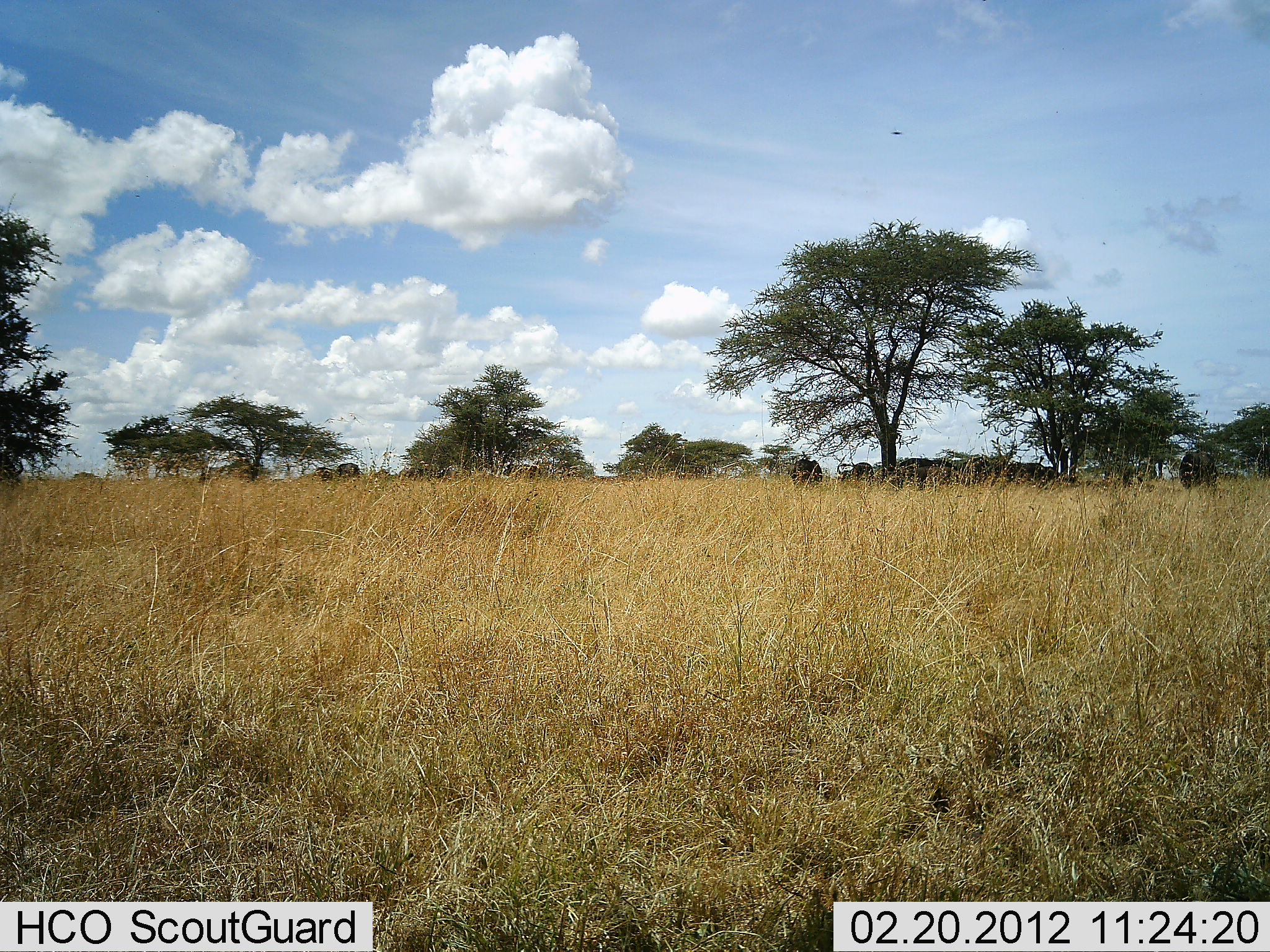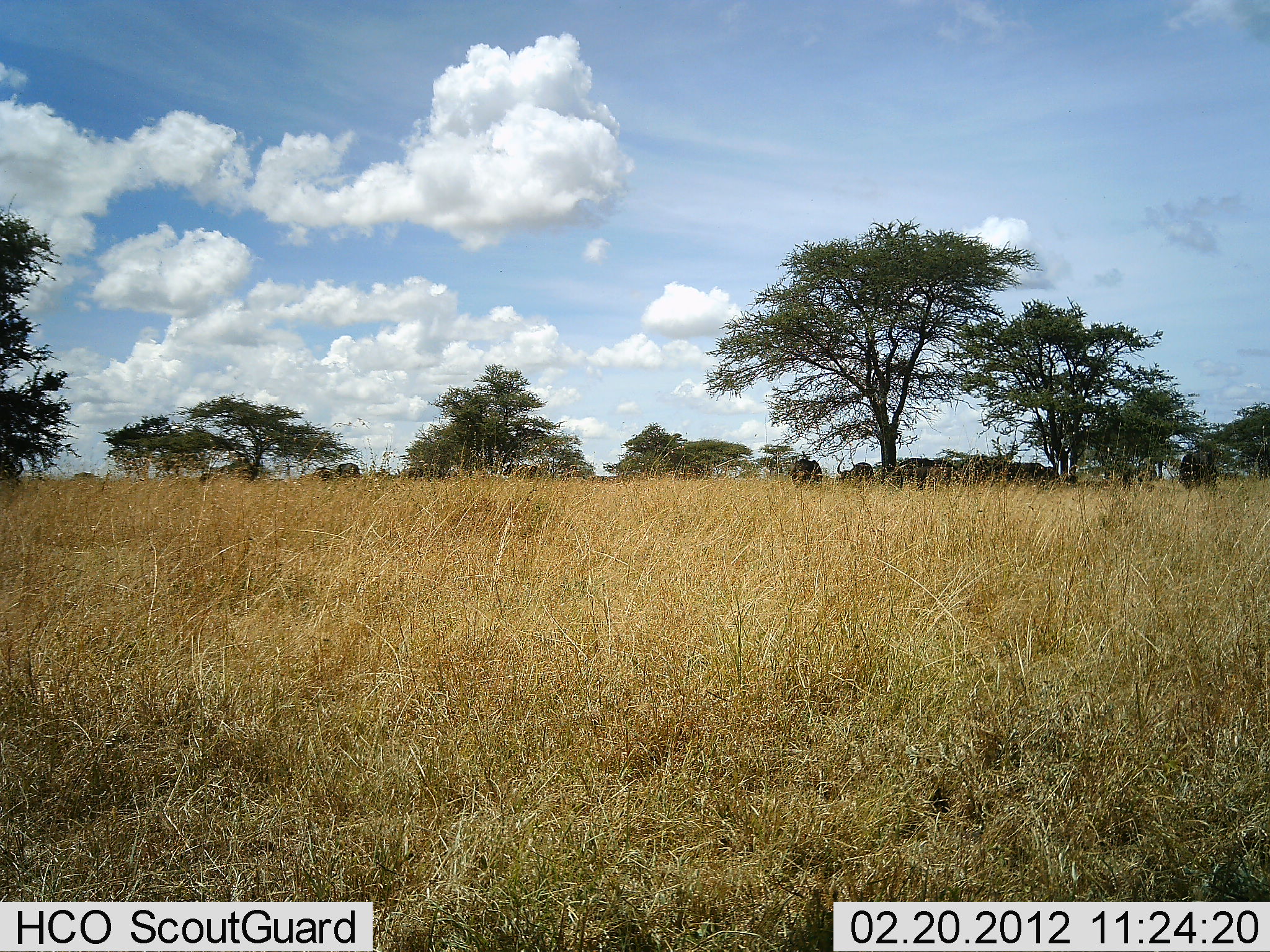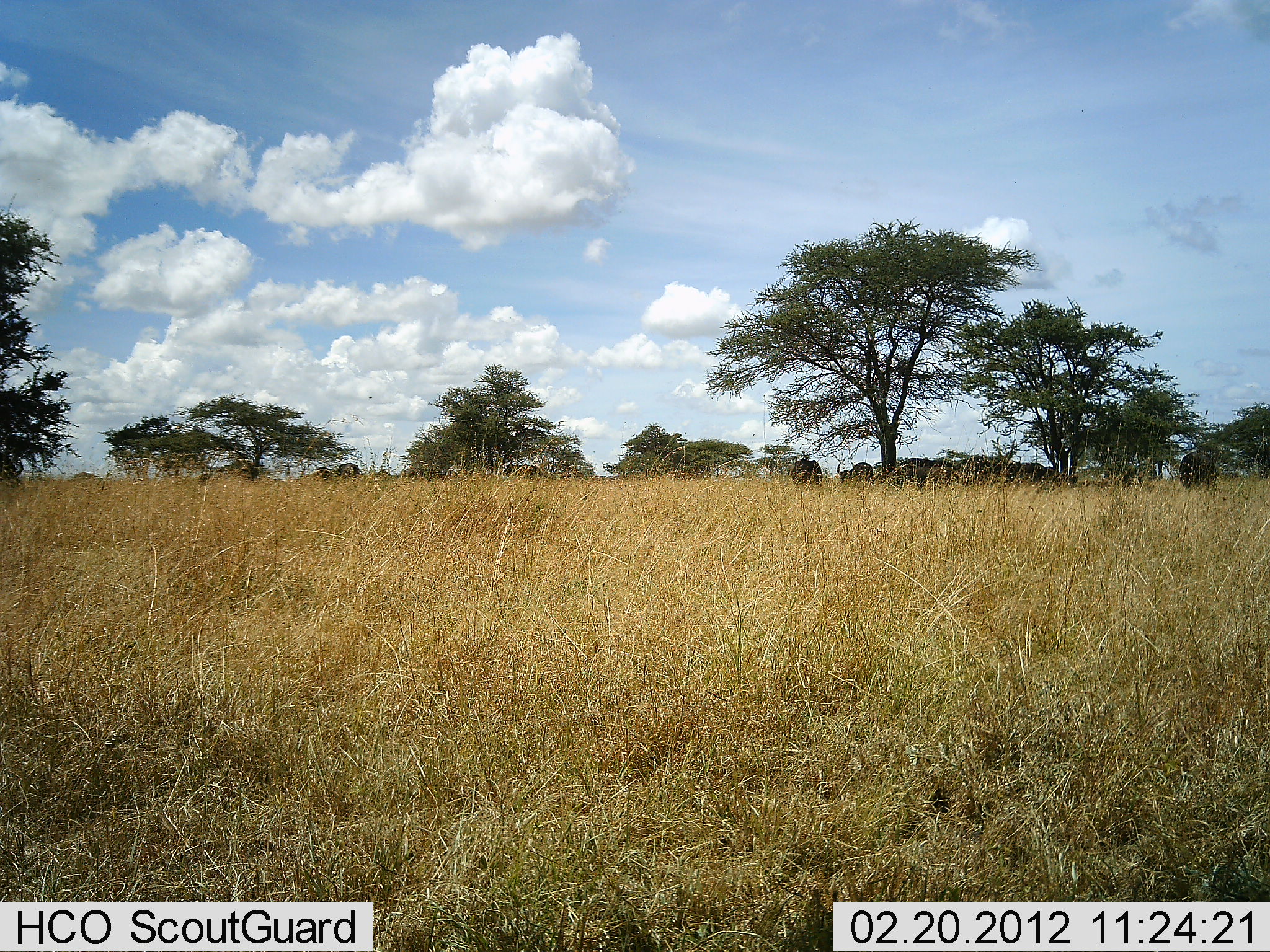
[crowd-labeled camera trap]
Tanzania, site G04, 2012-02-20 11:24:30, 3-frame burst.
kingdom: Animalia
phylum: Chordata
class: Mammalia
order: Artiodactyla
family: Bovidae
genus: Connochaetes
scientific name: Connochaetes taurinus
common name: blue wildebeest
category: wildebeest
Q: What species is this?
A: Wildebeest (blue wildebeest) (Connochaetes taurinus).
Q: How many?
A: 10.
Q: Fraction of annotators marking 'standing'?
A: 64%.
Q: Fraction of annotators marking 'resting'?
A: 36%.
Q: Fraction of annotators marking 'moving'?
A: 0%.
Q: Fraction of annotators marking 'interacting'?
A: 0%.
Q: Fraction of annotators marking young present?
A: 0%.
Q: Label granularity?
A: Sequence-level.